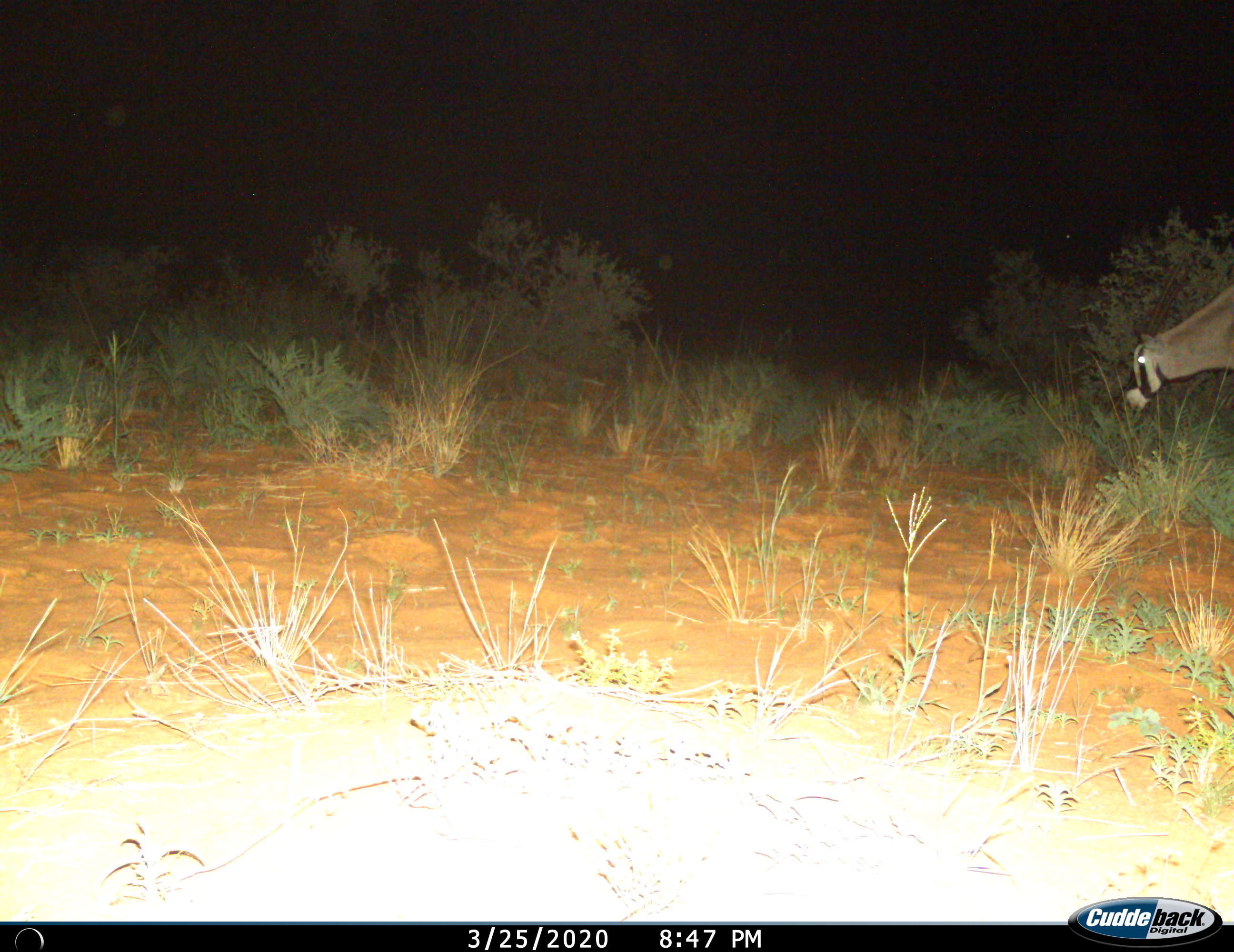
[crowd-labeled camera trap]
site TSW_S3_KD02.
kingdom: Animalia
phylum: Chordata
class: Mammalia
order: Artiodactyla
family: Bovidae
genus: Oryx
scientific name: Oryx gazella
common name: gemsbok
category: oryx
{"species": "oryx (gemsbok) (Oryx gazella)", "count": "1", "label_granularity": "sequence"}